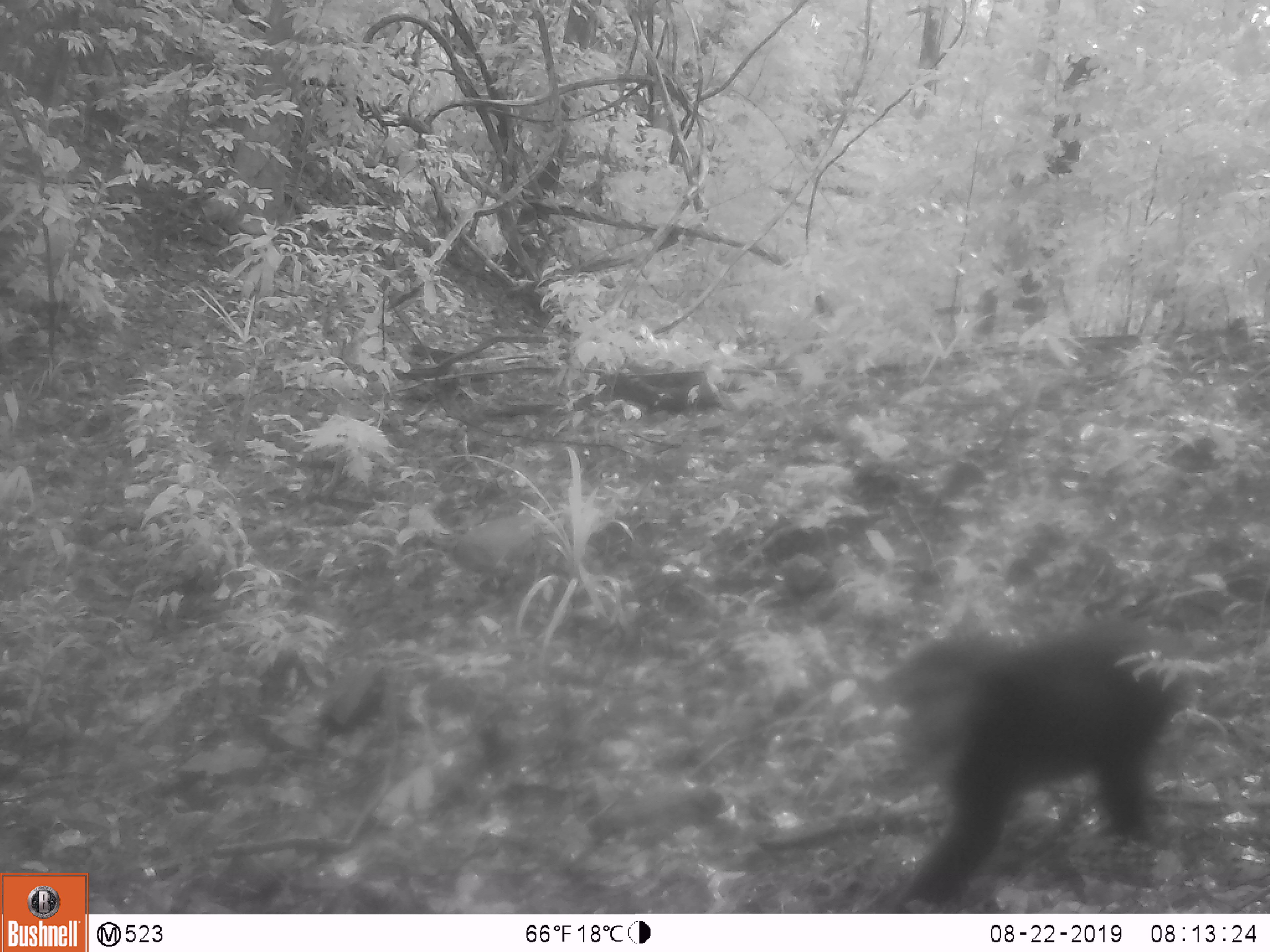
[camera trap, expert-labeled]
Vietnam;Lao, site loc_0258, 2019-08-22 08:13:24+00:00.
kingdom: Animalia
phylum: Chordata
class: Mammalia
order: Primates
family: Cercopithecidae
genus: Macaca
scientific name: Macaca arctoides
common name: stump-tailed macaque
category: stump tailed macaque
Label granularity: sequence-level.